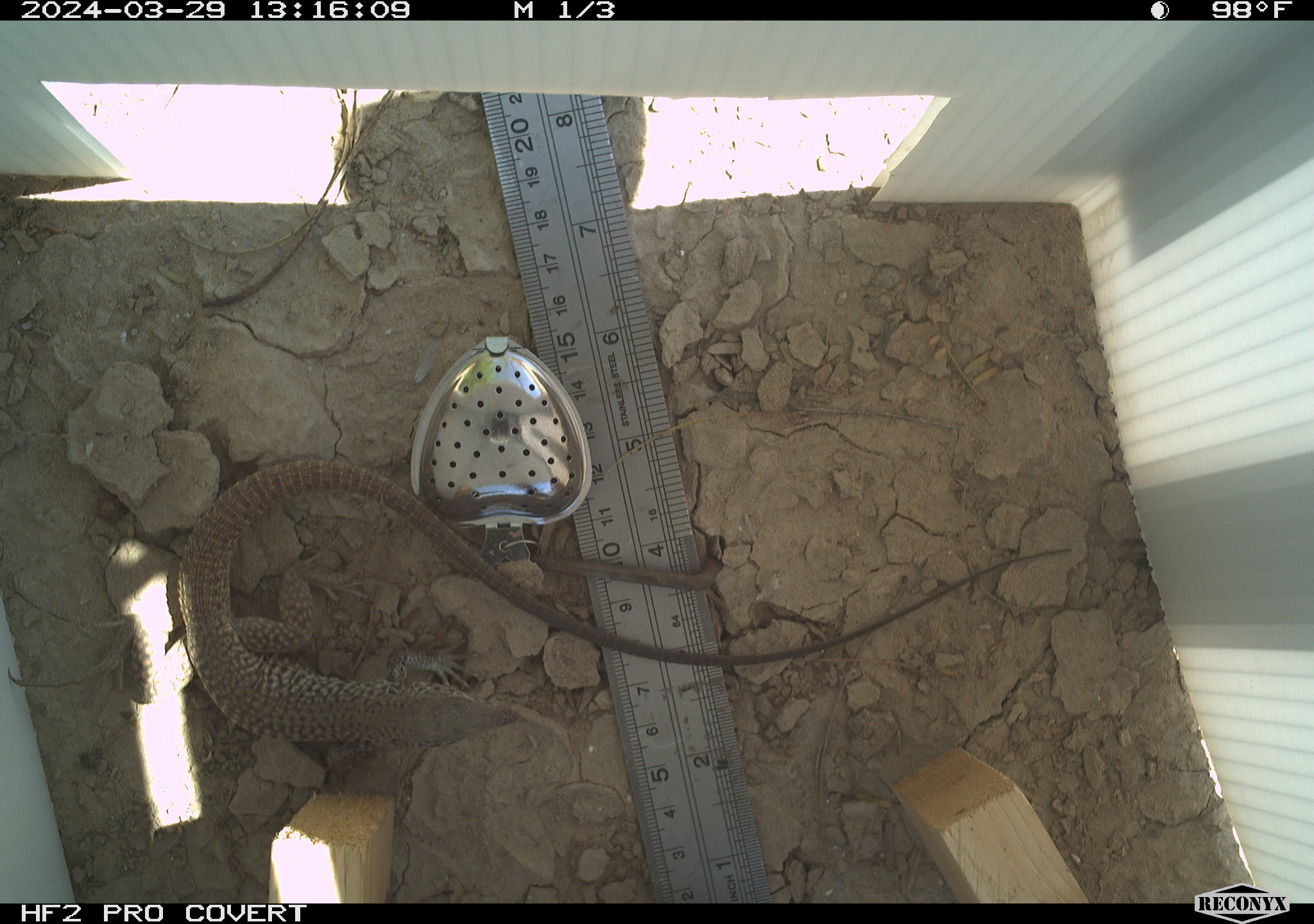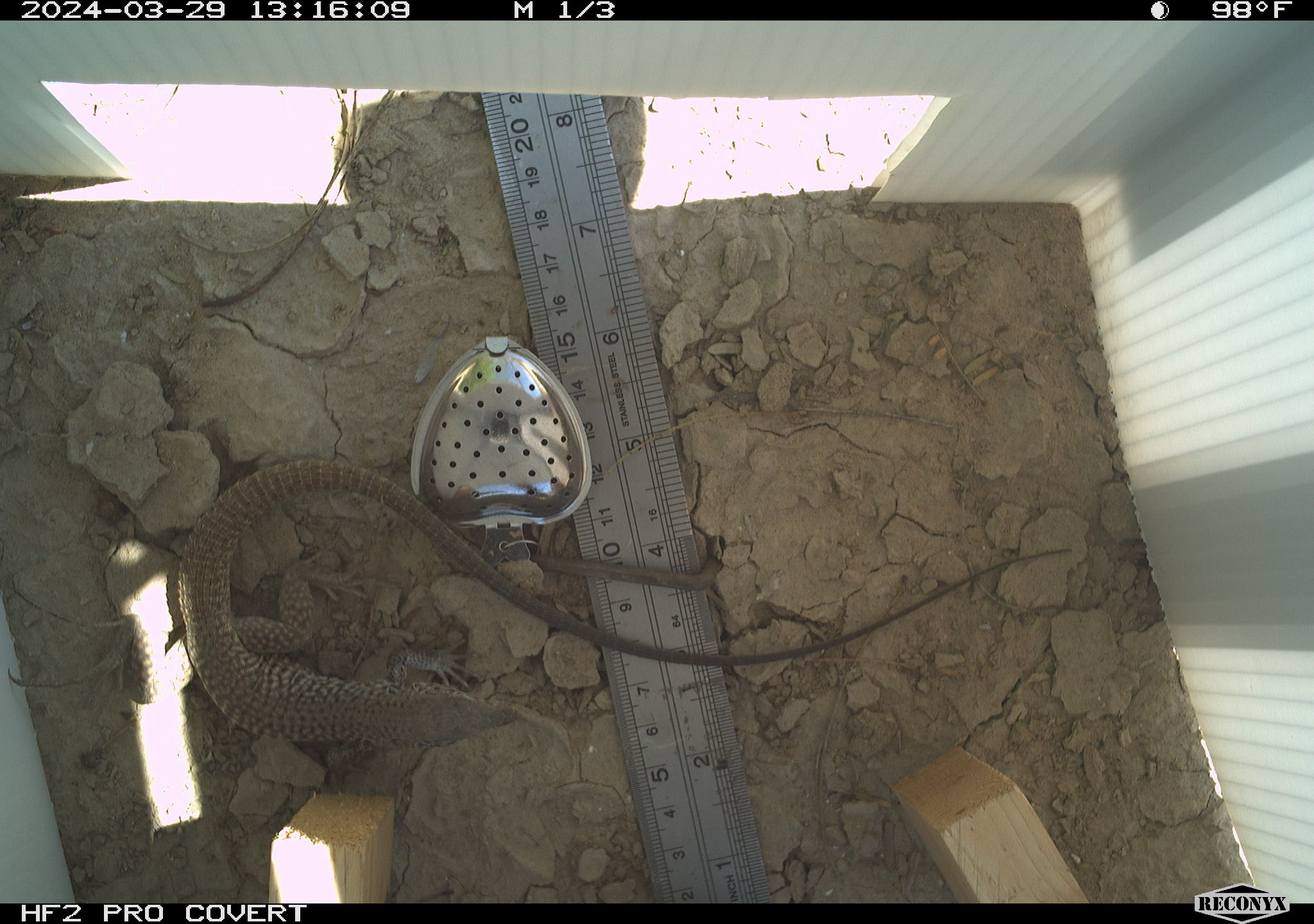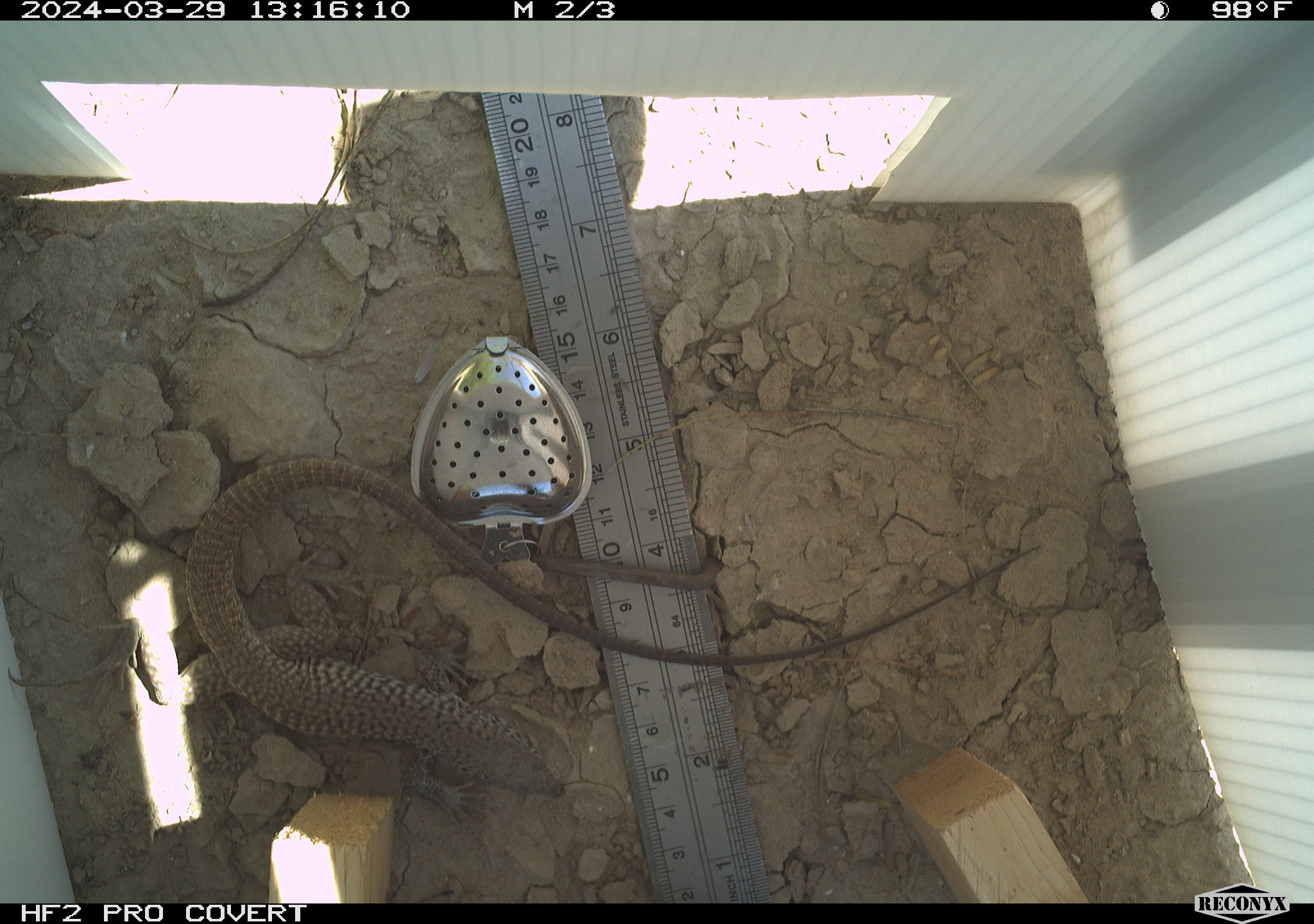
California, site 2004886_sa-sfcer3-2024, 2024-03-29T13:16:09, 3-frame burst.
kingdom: Animalia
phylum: Chordata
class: Reptilia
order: Squamata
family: Teiidae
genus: Aspidoscelis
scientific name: Aspidoscelis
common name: whiptail lizards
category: aspidoscelis species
Aspidoscelis species (whiptail lizards) (Aspidoscelis).